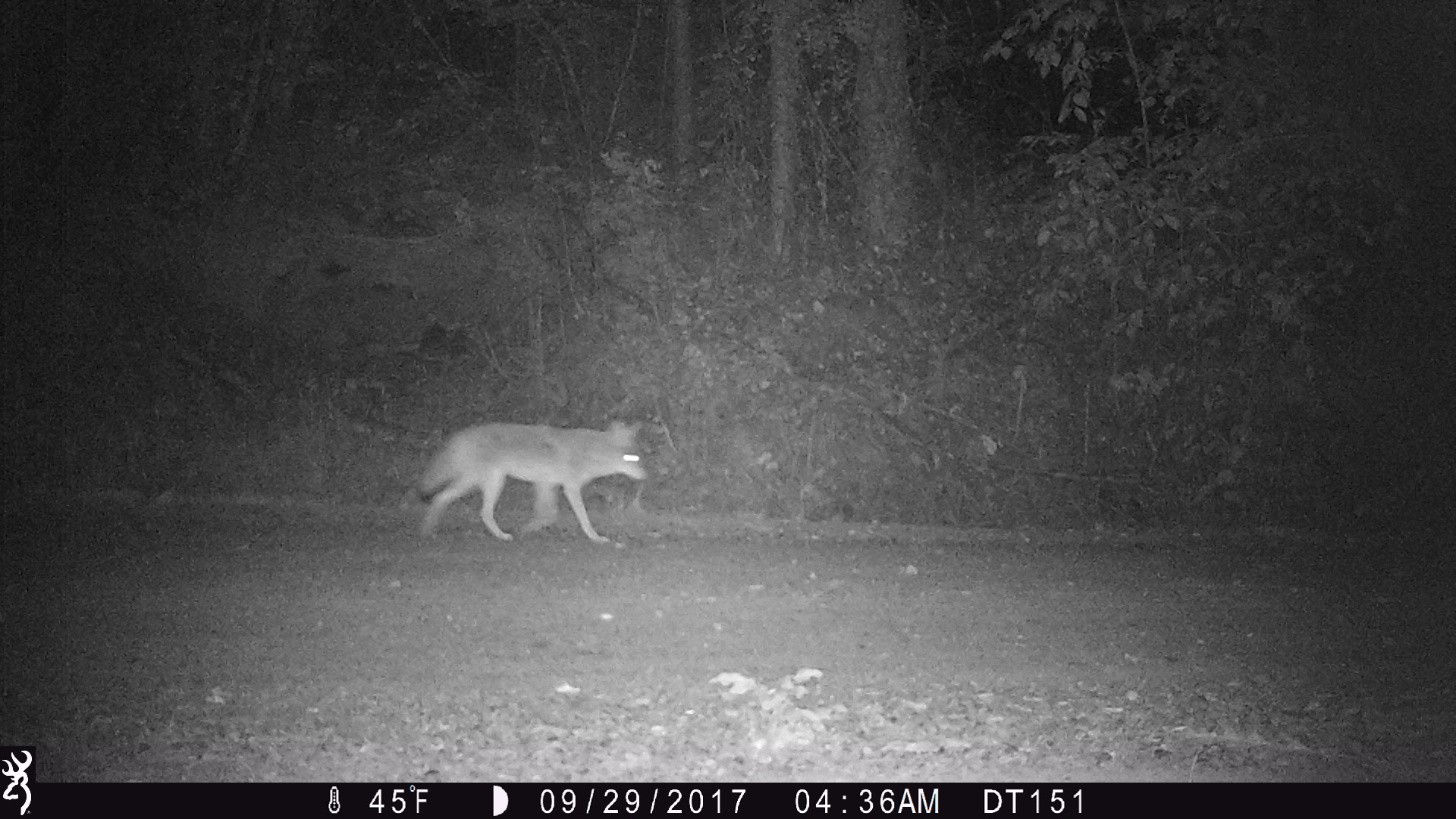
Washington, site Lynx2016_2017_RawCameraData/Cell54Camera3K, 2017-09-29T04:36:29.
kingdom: Animalia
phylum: Chordata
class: Mammalia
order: Carnivora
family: Canidae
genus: Canis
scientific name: Canis latrans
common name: coyote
Canis latrans (coyote). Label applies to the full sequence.